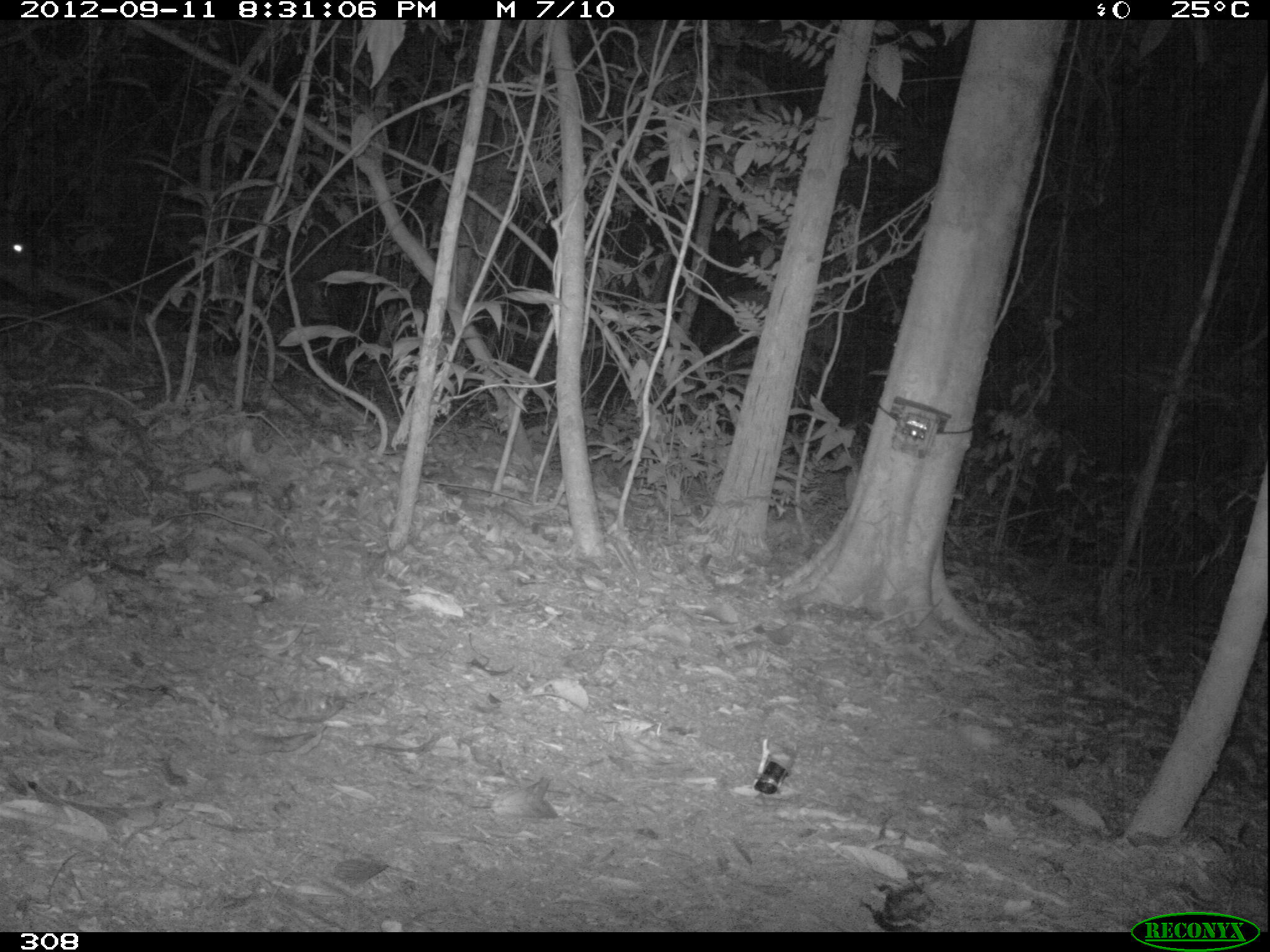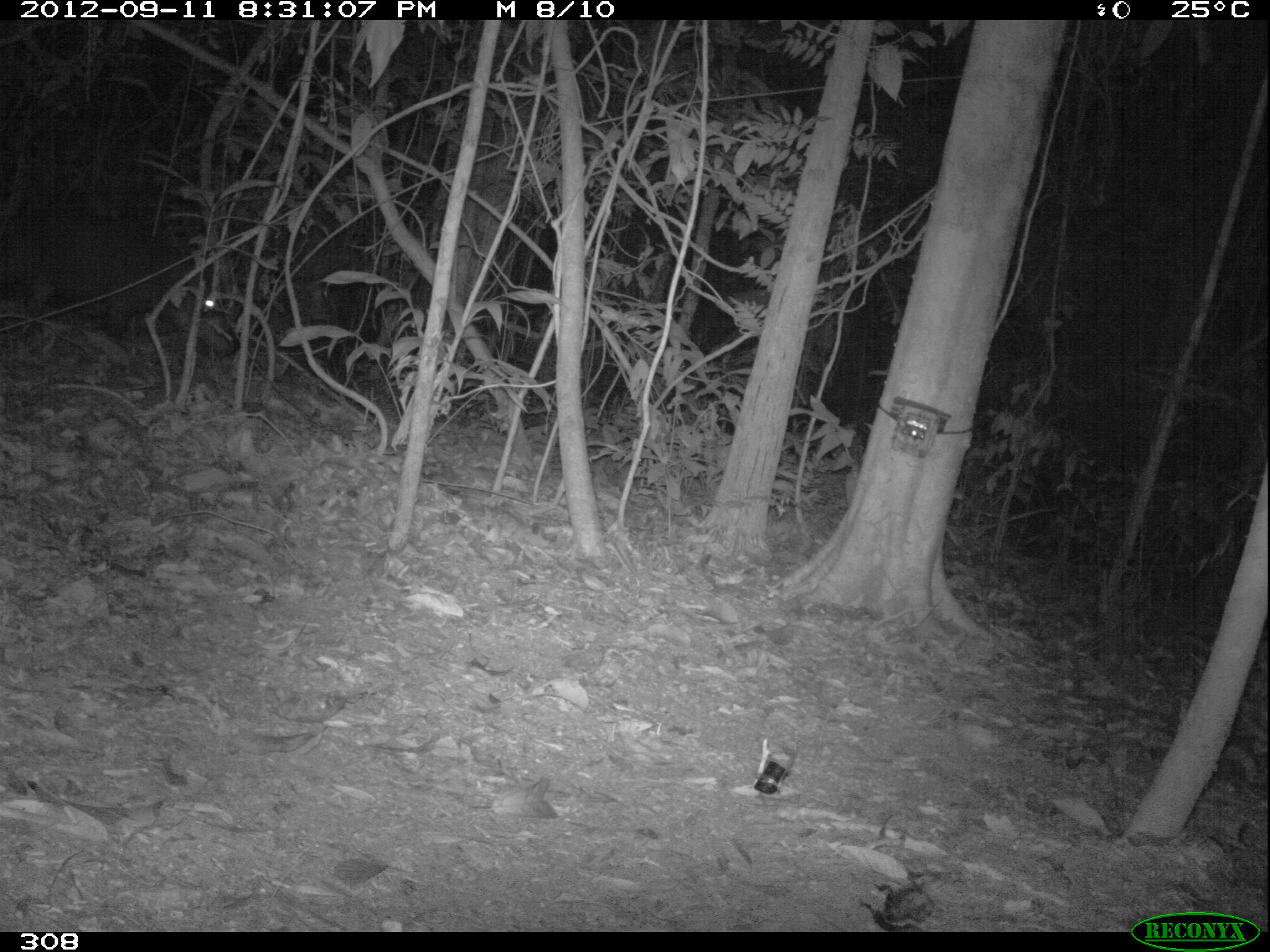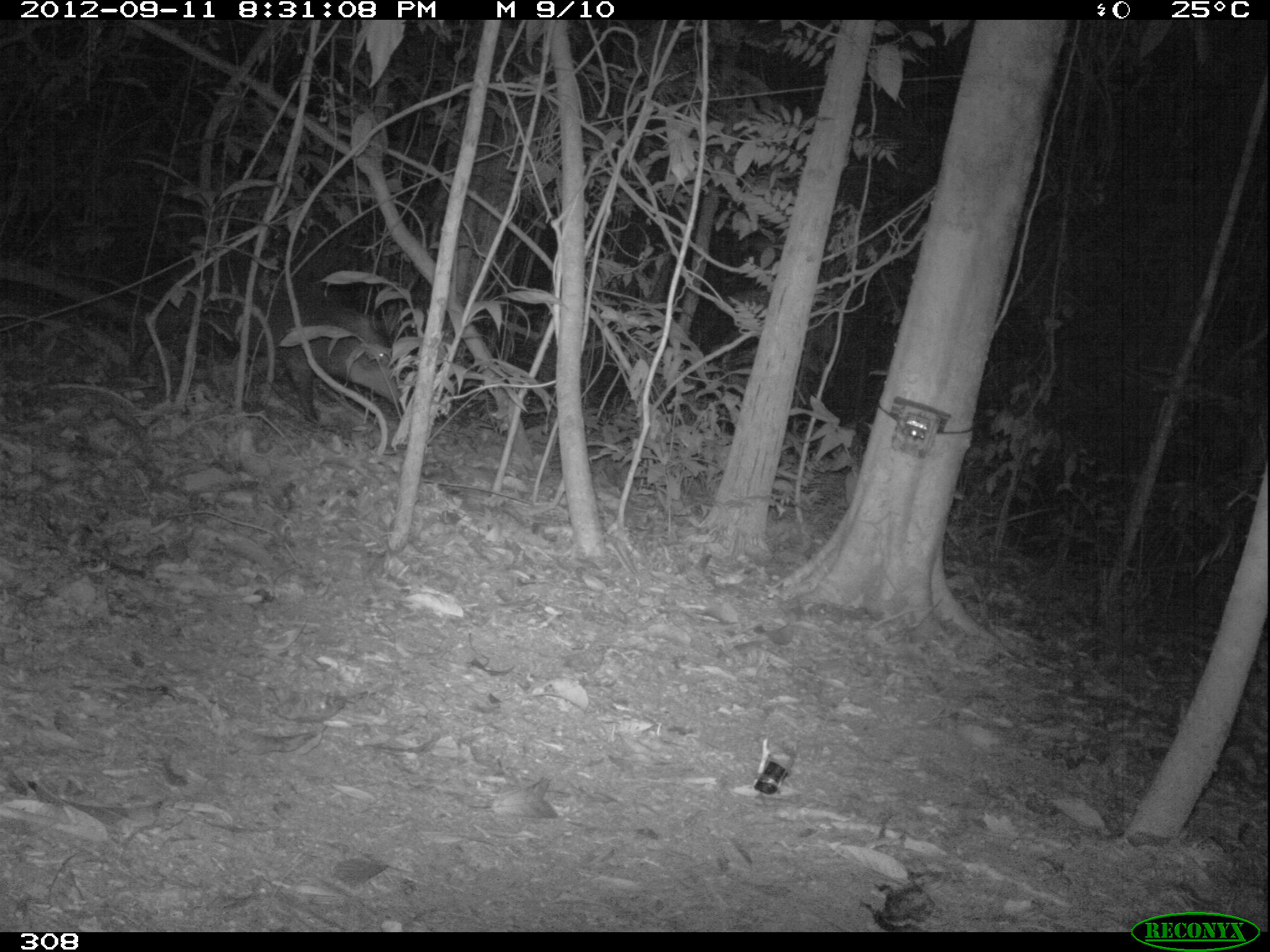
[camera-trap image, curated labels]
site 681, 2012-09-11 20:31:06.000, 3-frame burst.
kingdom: Animalia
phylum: Chordata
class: Mammalia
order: Artiodactyla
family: Tayassuidae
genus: Tayassu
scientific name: Tayassu pecari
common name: white-lipped peccary